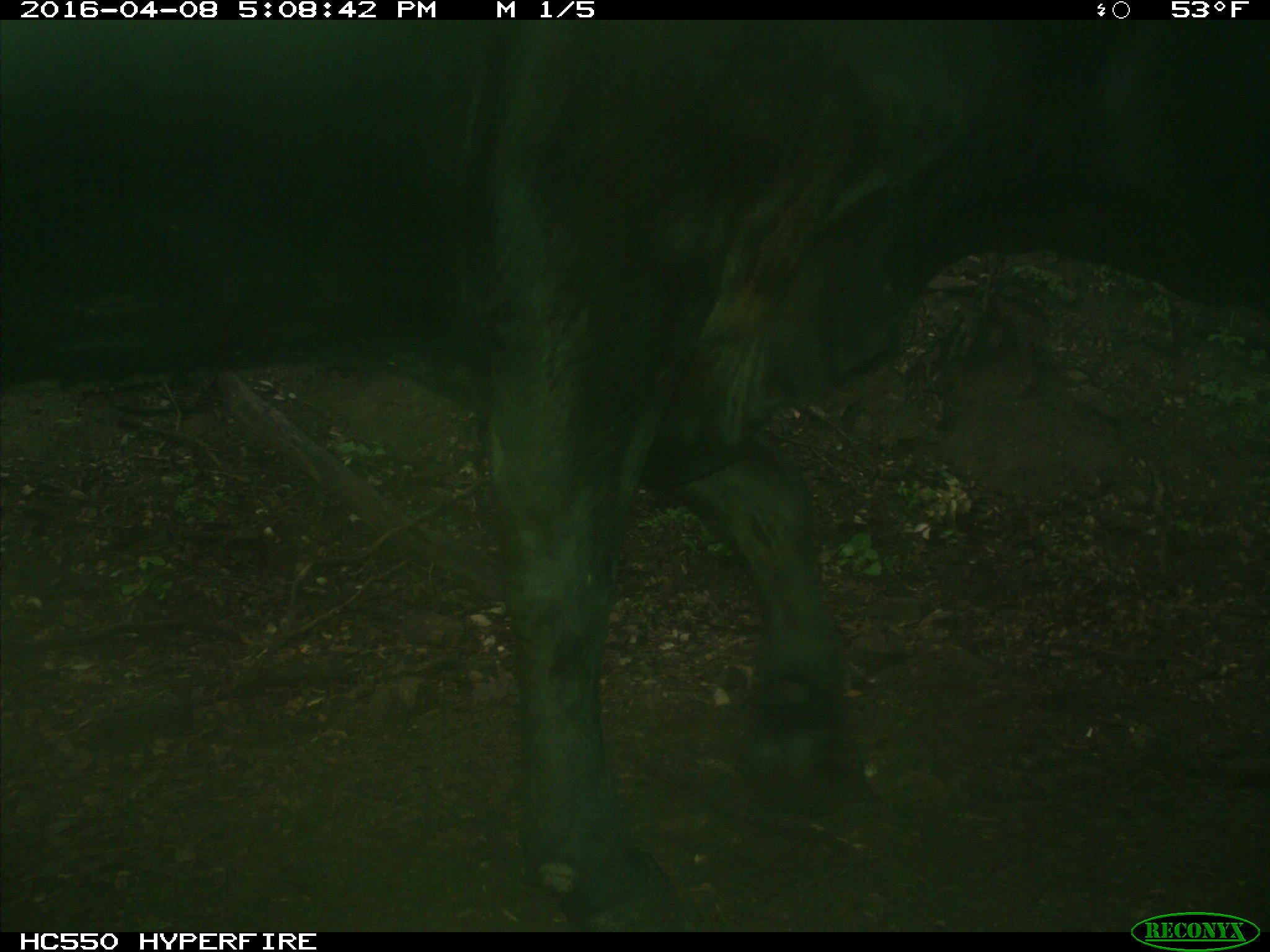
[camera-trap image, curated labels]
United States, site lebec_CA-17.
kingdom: Animalia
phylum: Chordata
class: Mammalia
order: Artiodactyla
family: Bovidae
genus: Bos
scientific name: Bos taurus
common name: domestic cow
Bos taurus (domestic cow).